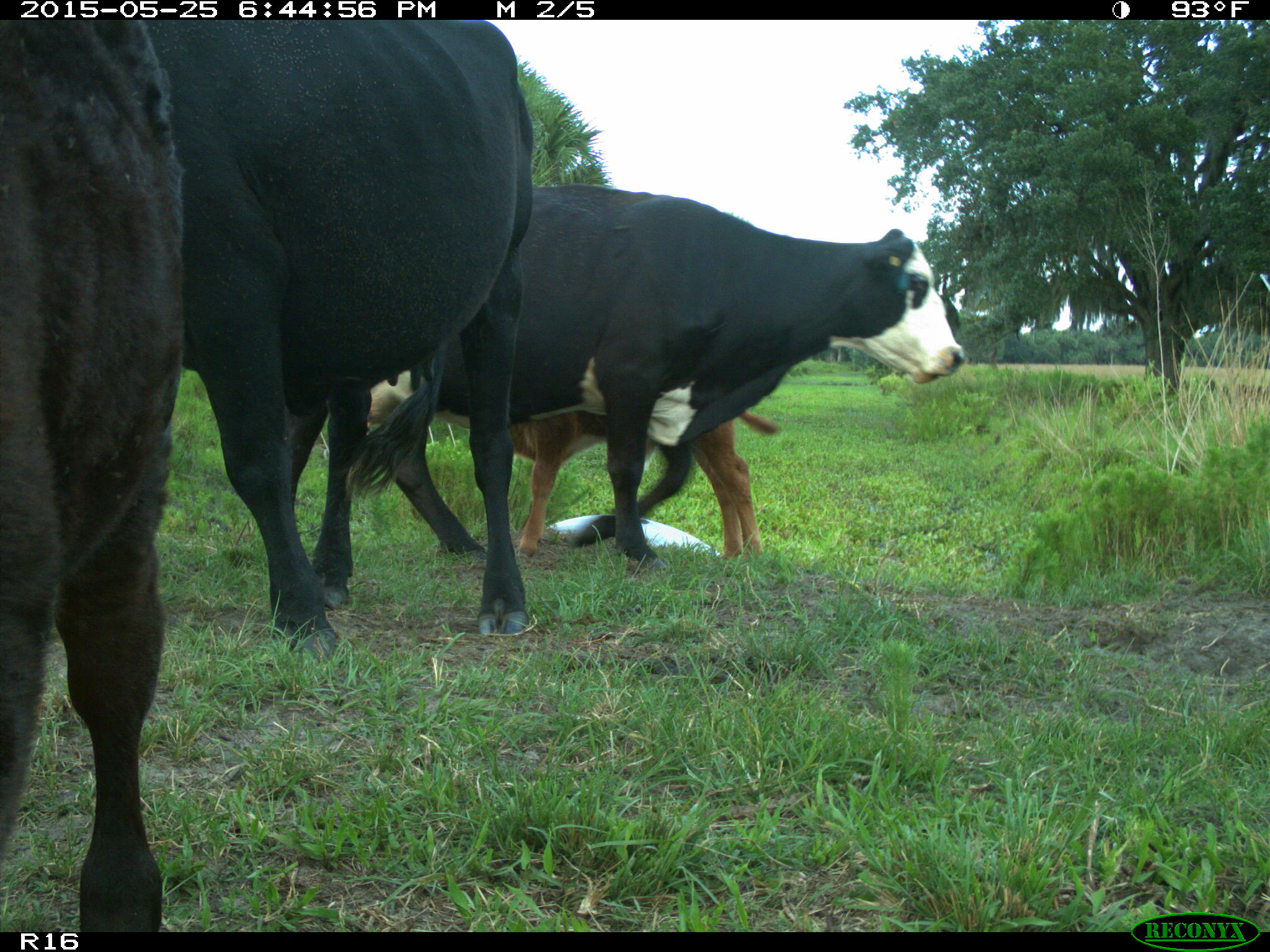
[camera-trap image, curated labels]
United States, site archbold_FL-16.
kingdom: Animalia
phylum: Chordata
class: Mammalia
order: Artiodactyla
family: Bovidae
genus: Bos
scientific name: Bos taurus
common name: domestic cow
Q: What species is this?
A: Bos taurus (domestic cow).